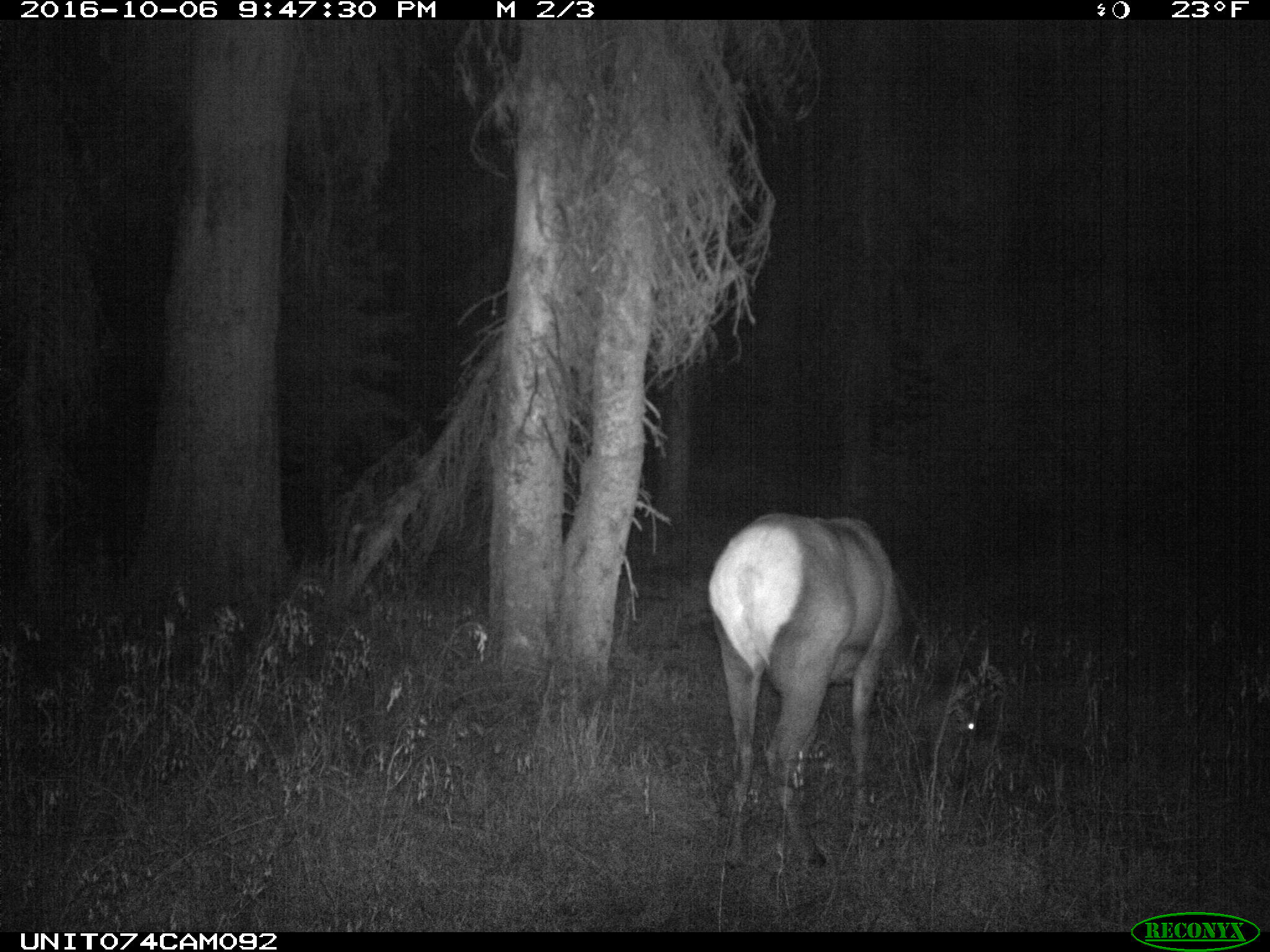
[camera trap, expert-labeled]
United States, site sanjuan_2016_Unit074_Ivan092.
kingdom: Animalia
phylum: Chordata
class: Mammalia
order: Artiodactyla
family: Cervidae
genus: Cervus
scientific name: Cervus elaphus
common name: red deer